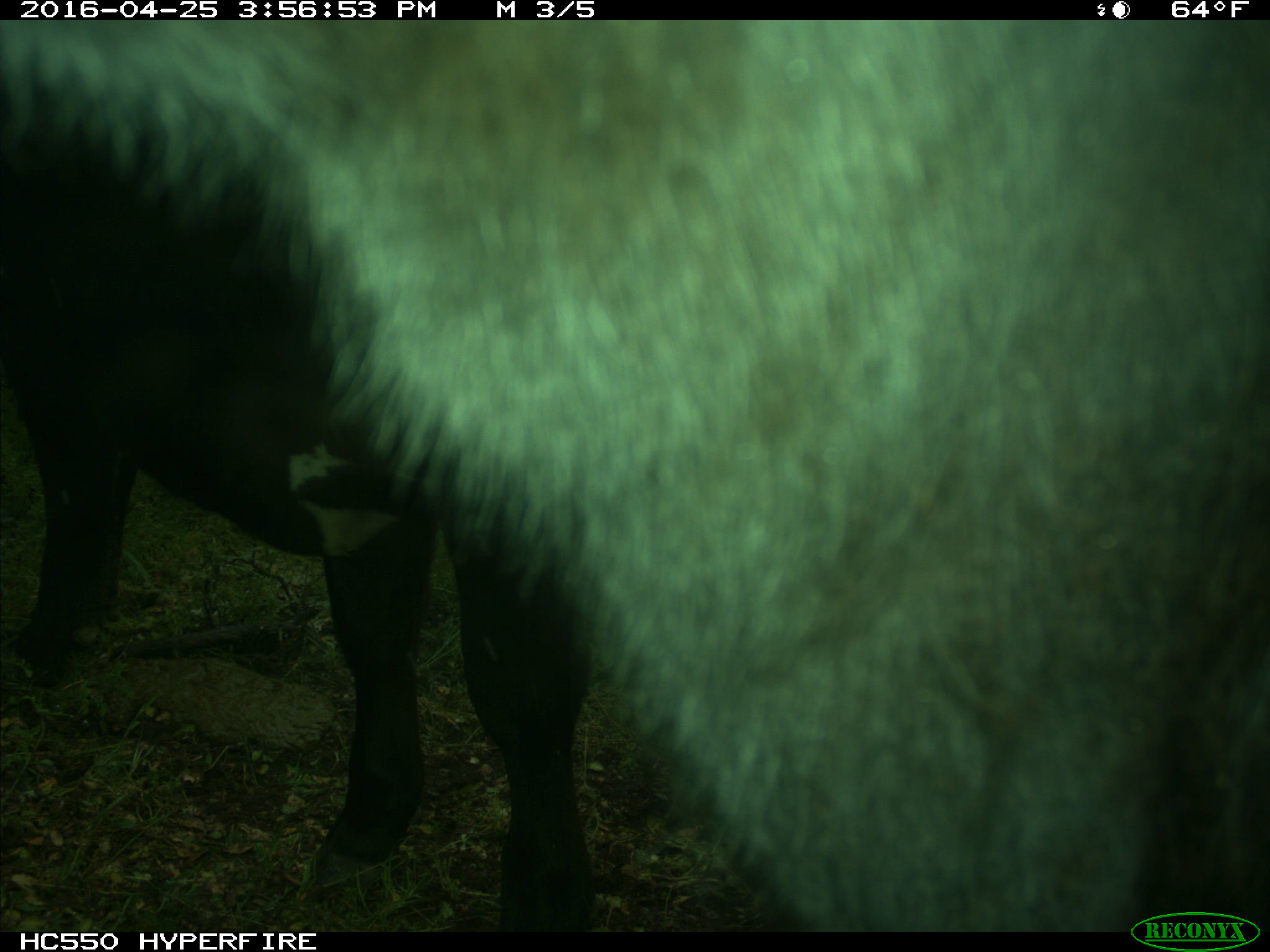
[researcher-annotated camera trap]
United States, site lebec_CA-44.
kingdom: Animalia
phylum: Chordata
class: Mammalia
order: Artiodactyla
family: Bovidae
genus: Bos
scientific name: Bos taurus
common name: domestic cow